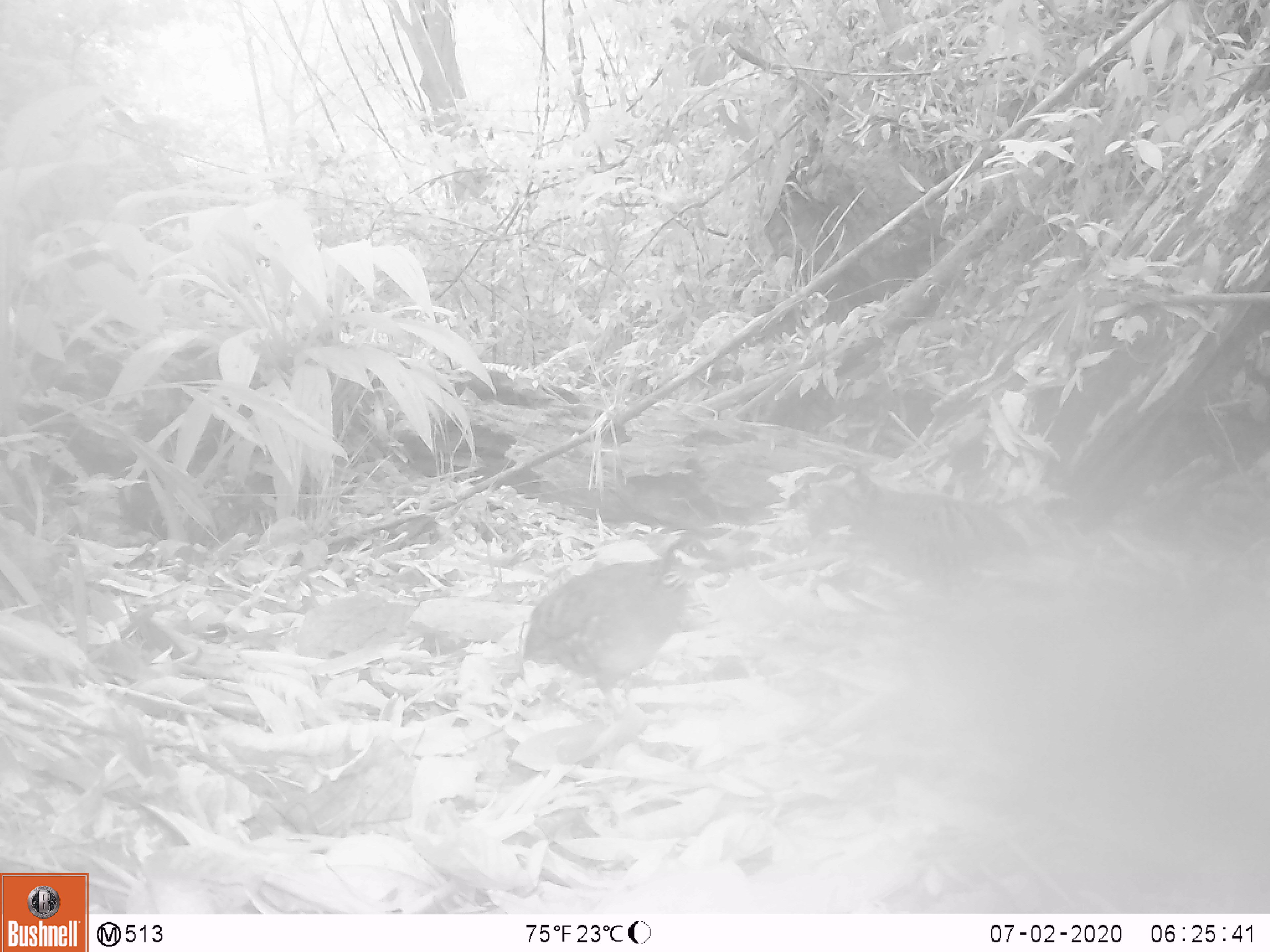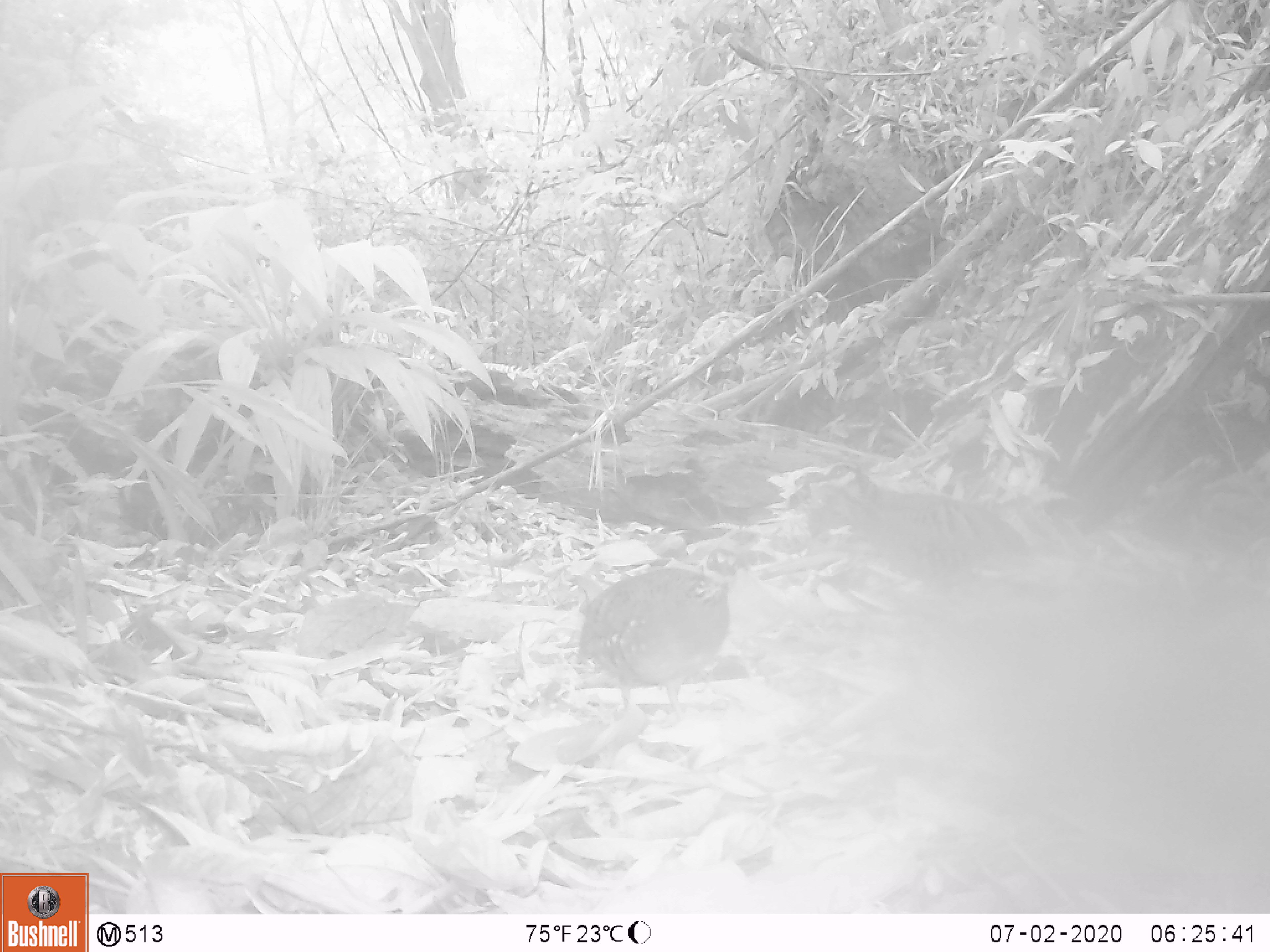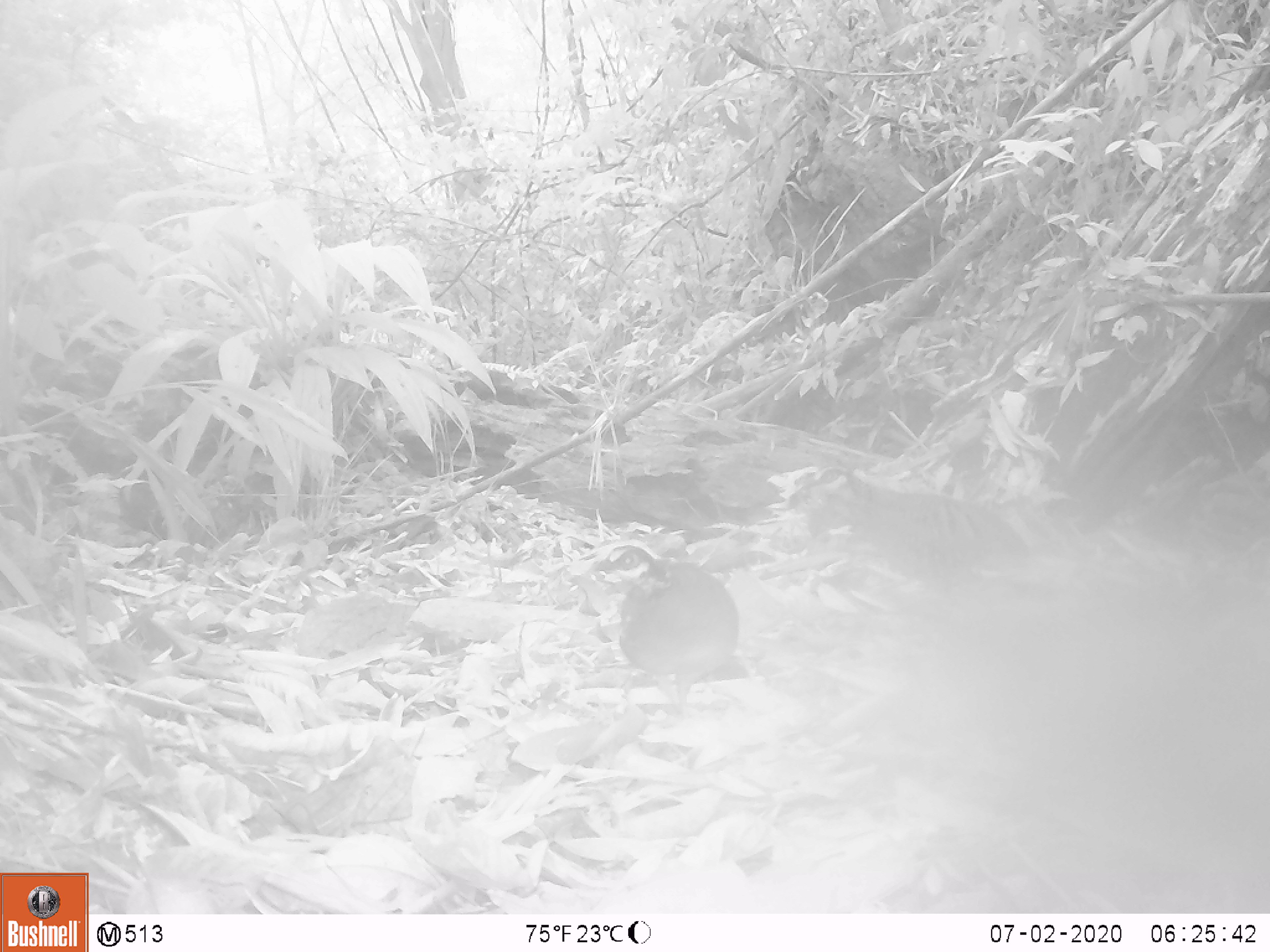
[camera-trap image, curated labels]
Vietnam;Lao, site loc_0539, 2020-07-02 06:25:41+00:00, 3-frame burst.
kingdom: Animalia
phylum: Chordata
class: Aves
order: Galliformes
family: Phasianidae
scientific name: Phasianidae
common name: partridge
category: unidentified partridge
Unidentified partridge (partridge) (Phasianidae). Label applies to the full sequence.